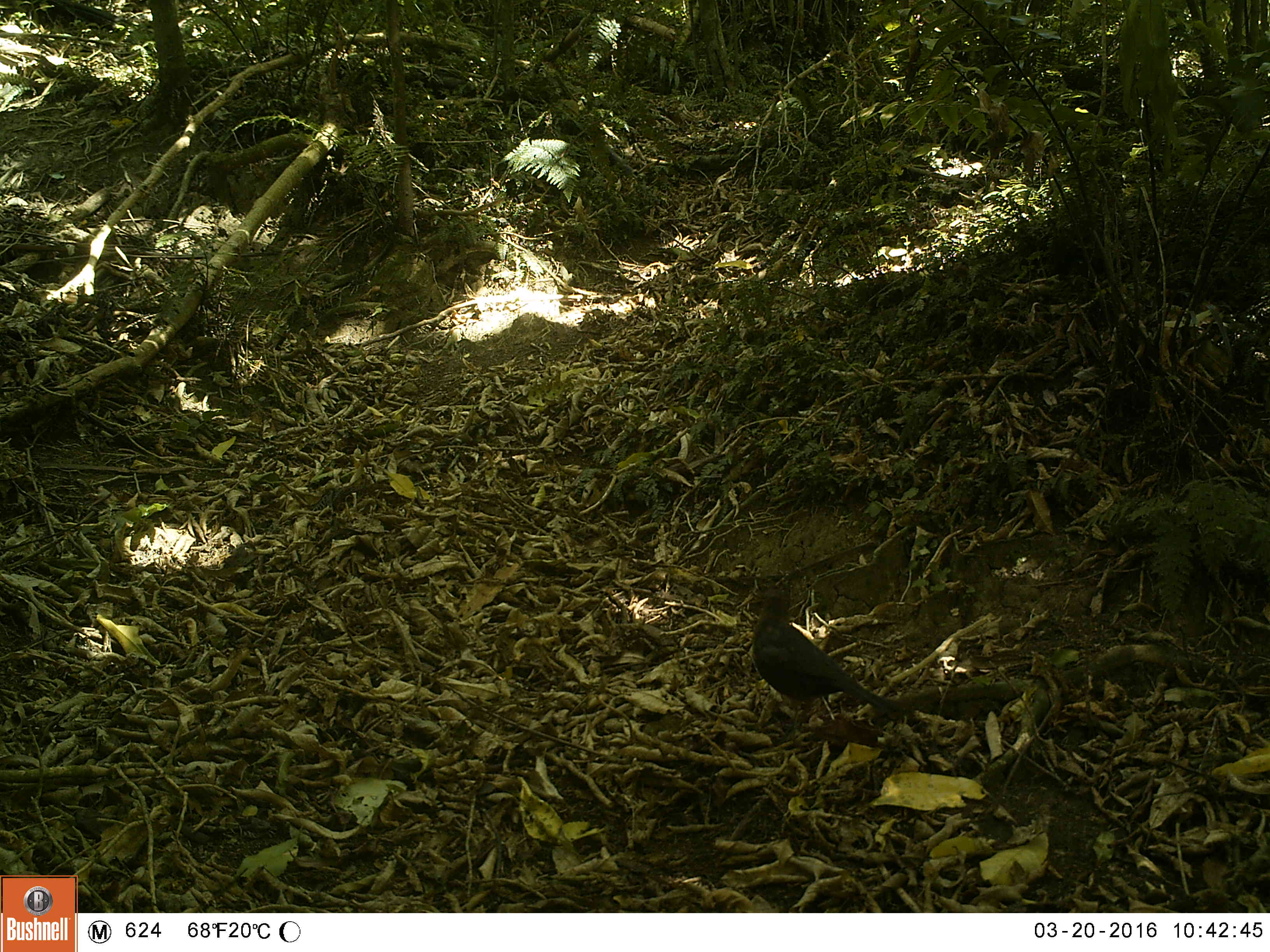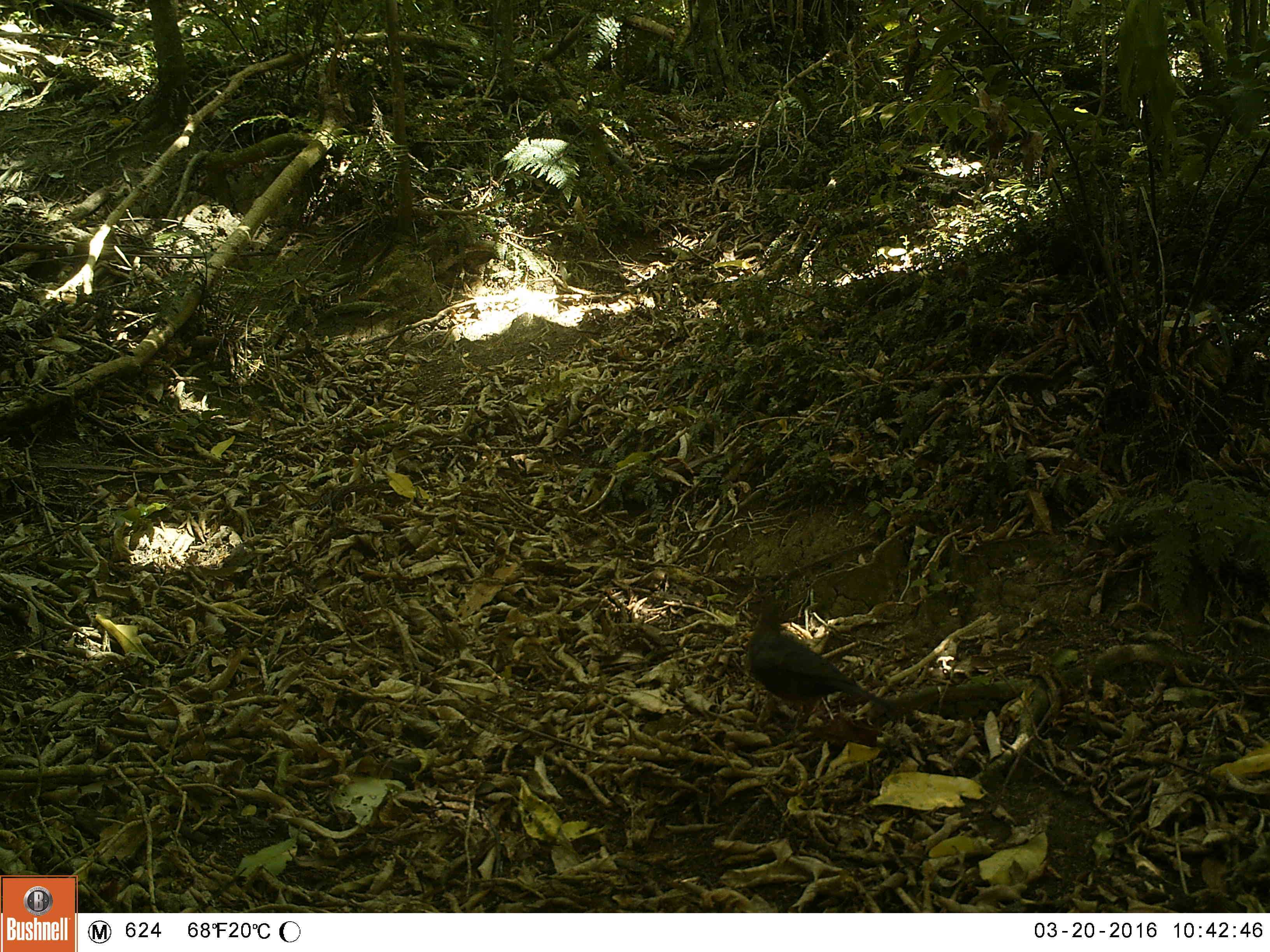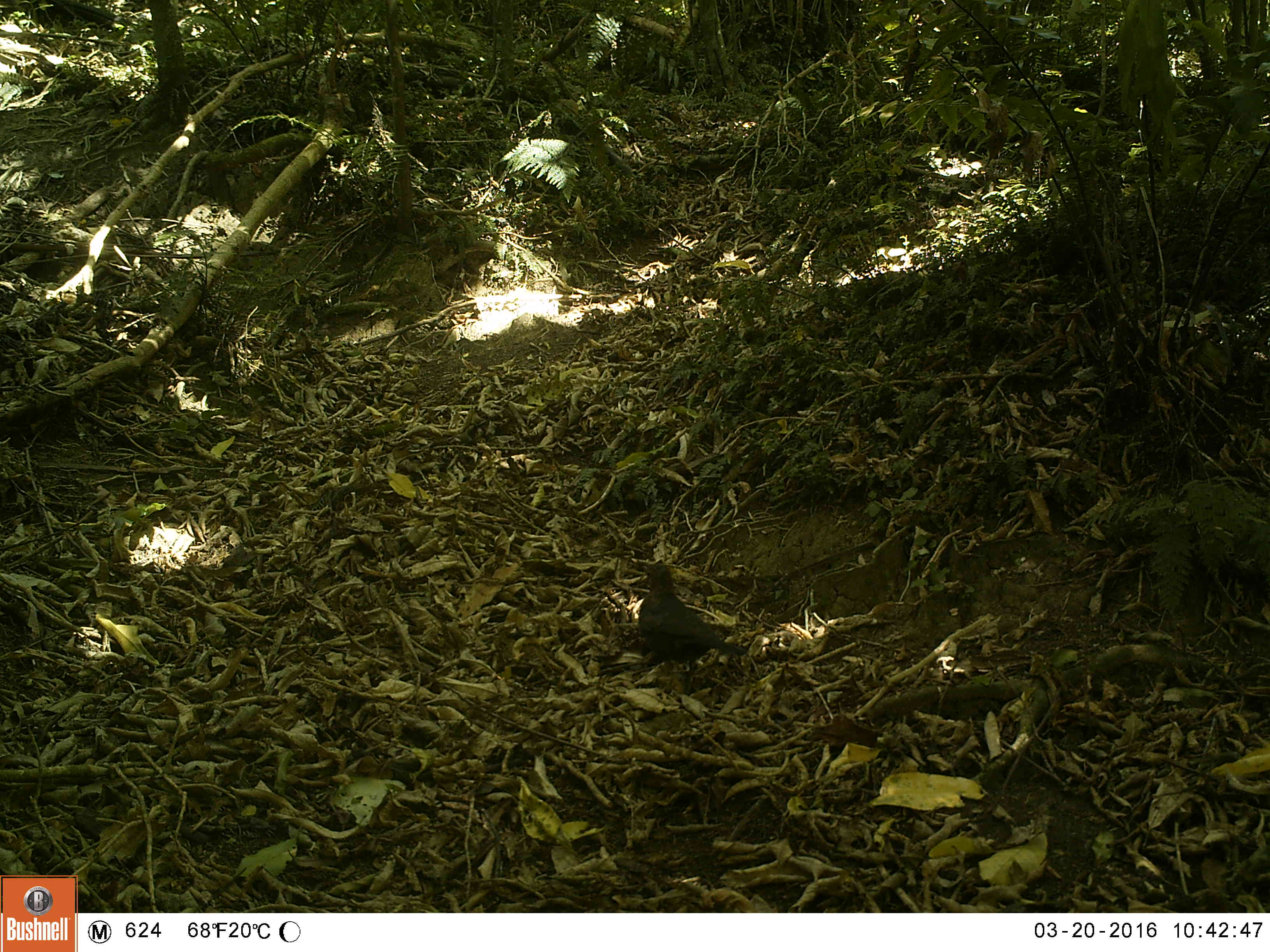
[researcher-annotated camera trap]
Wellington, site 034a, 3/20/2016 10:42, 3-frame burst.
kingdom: Animalia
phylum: Chordata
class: Aves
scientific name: Aves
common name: bird